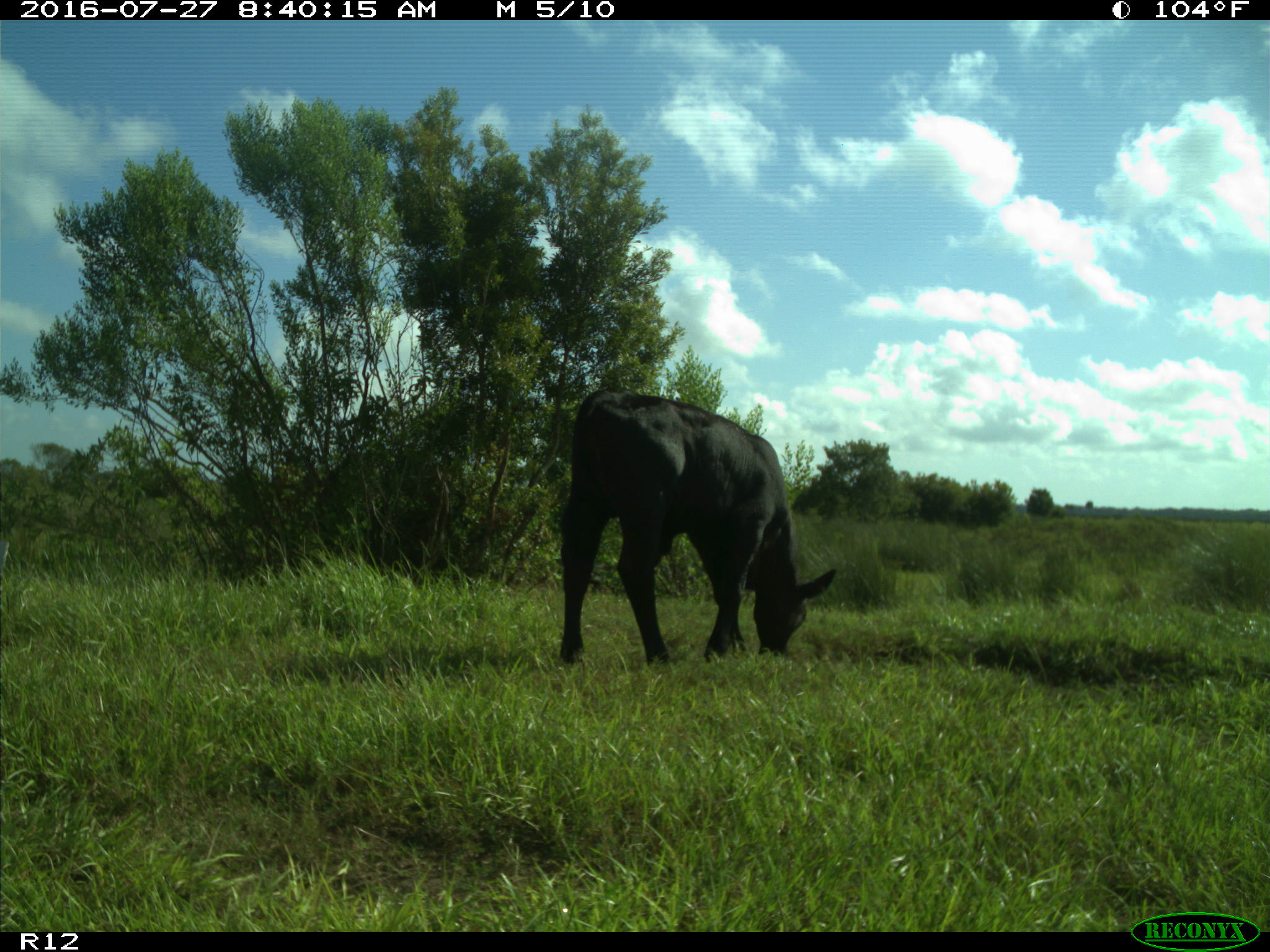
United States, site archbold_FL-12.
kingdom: Animalia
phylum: Chordata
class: Mammalia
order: Artiodactyla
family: Bovidae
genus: Bos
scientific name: Bos taurus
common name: domestic cow